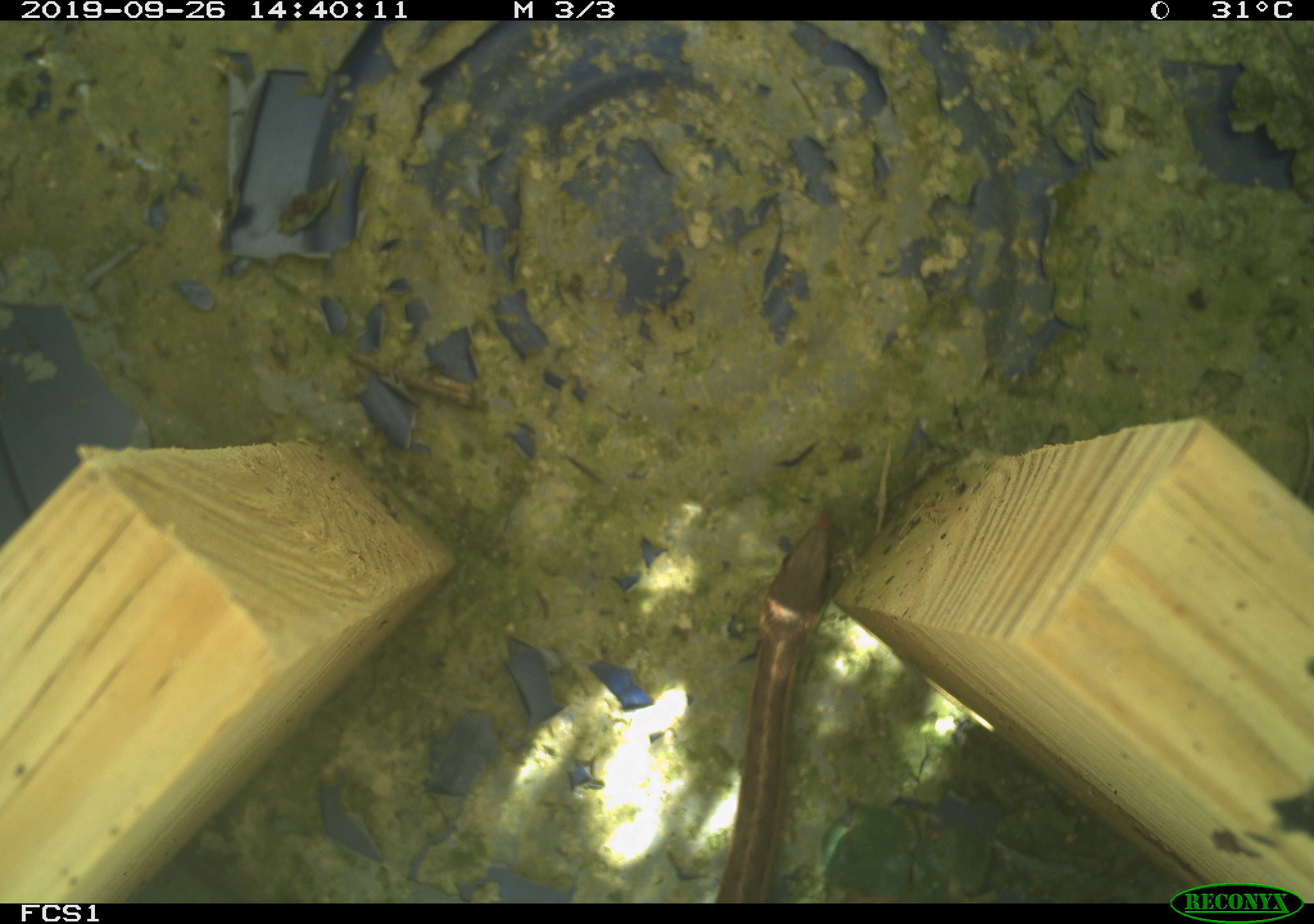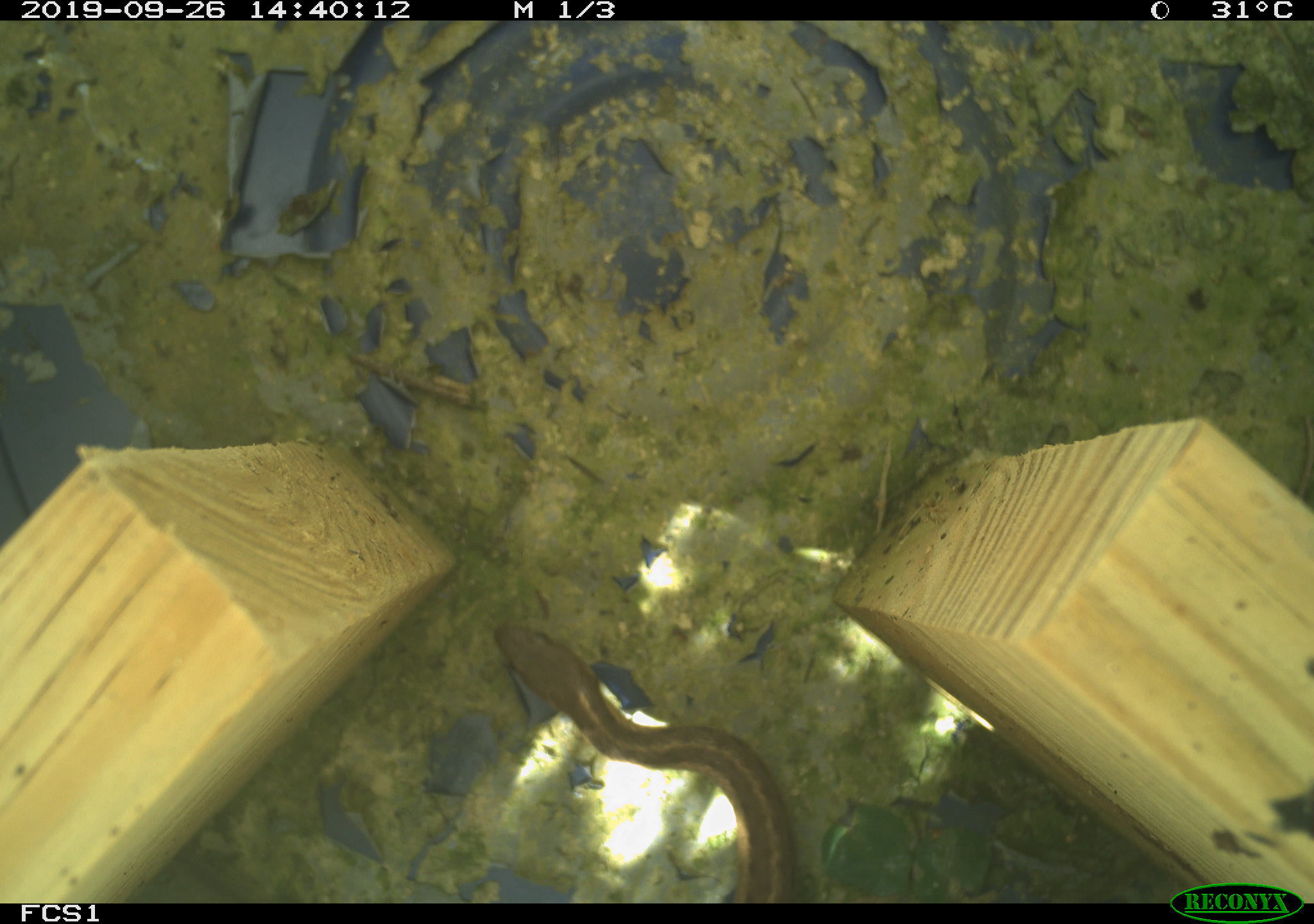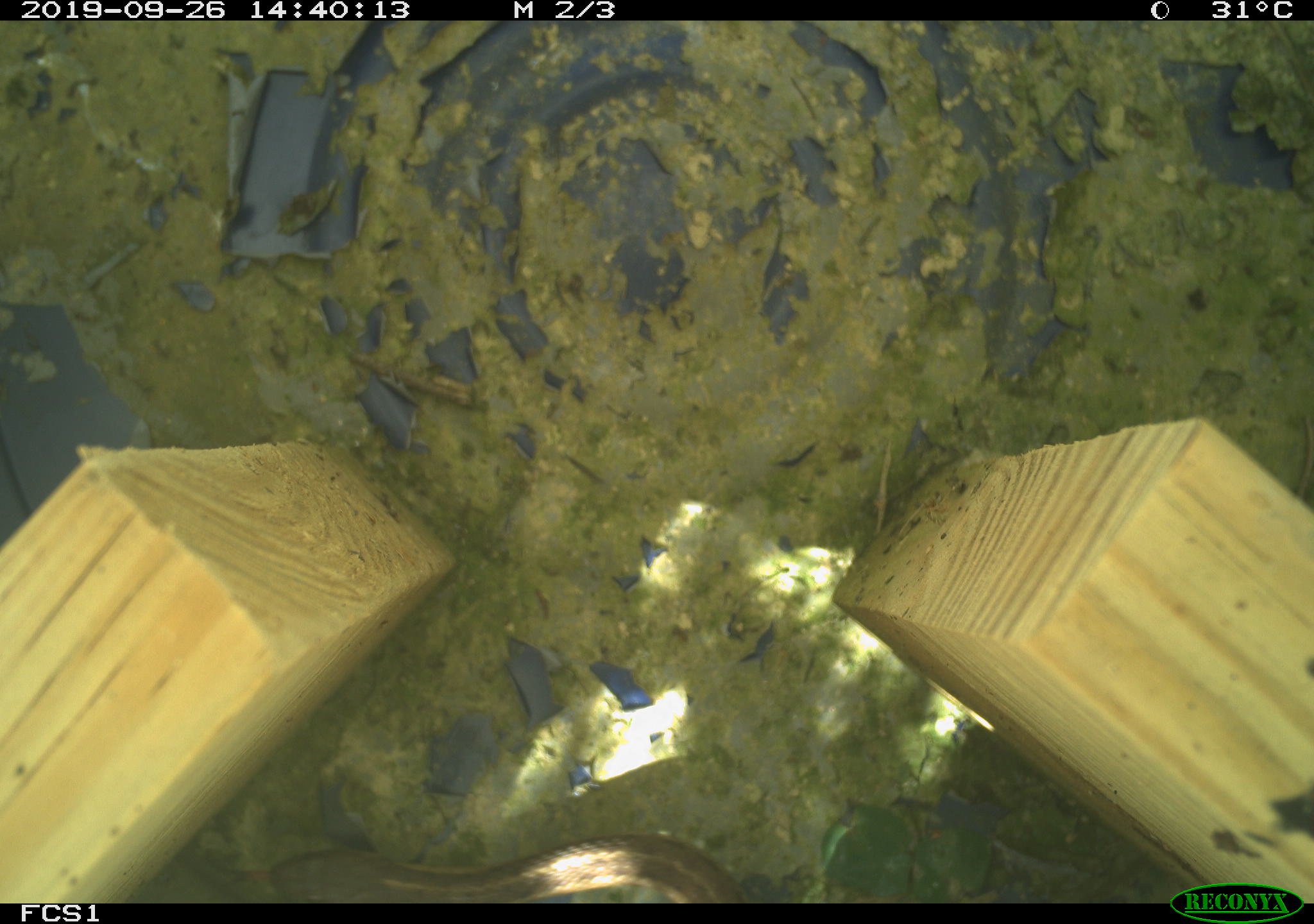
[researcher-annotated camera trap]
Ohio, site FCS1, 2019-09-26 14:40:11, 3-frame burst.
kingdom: Animalia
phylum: Chordata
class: Reptilia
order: Squamata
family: Colubridae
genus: Thamnophis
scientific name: Thamnophis sirtalis sirtalis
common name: eastern gartersnake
Eastern gartersnake (Thamnophis sirtalis sirtalis).